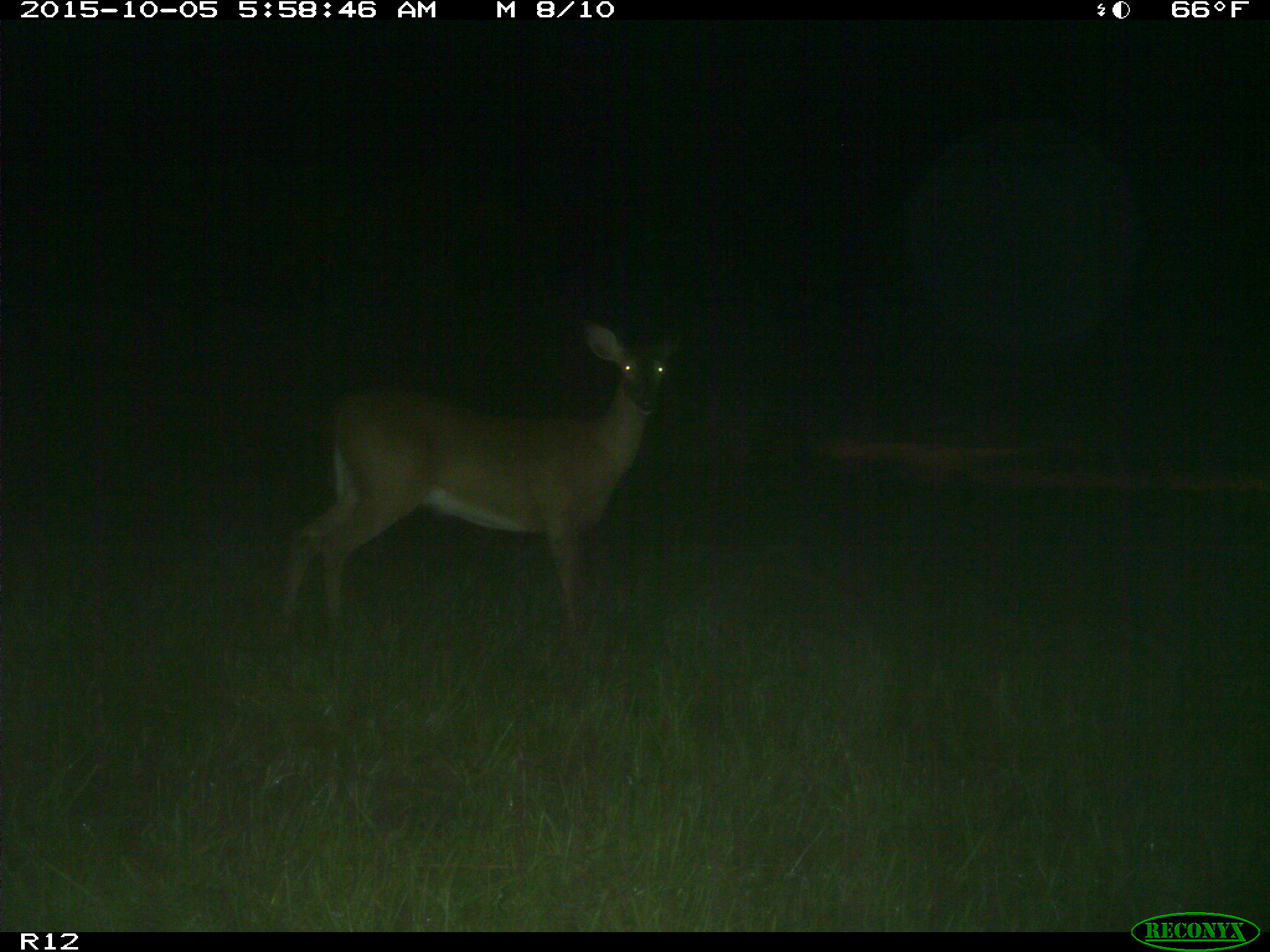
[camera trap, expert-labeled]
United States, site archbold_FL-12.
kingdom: Animalia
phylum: Chordata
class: Mammalia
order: Artiodactyla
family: Cervidae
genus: Odocoileus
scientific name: Odocoileus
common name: deer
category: unidentified deer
Unidentified deer (deer) (Odocoileus).